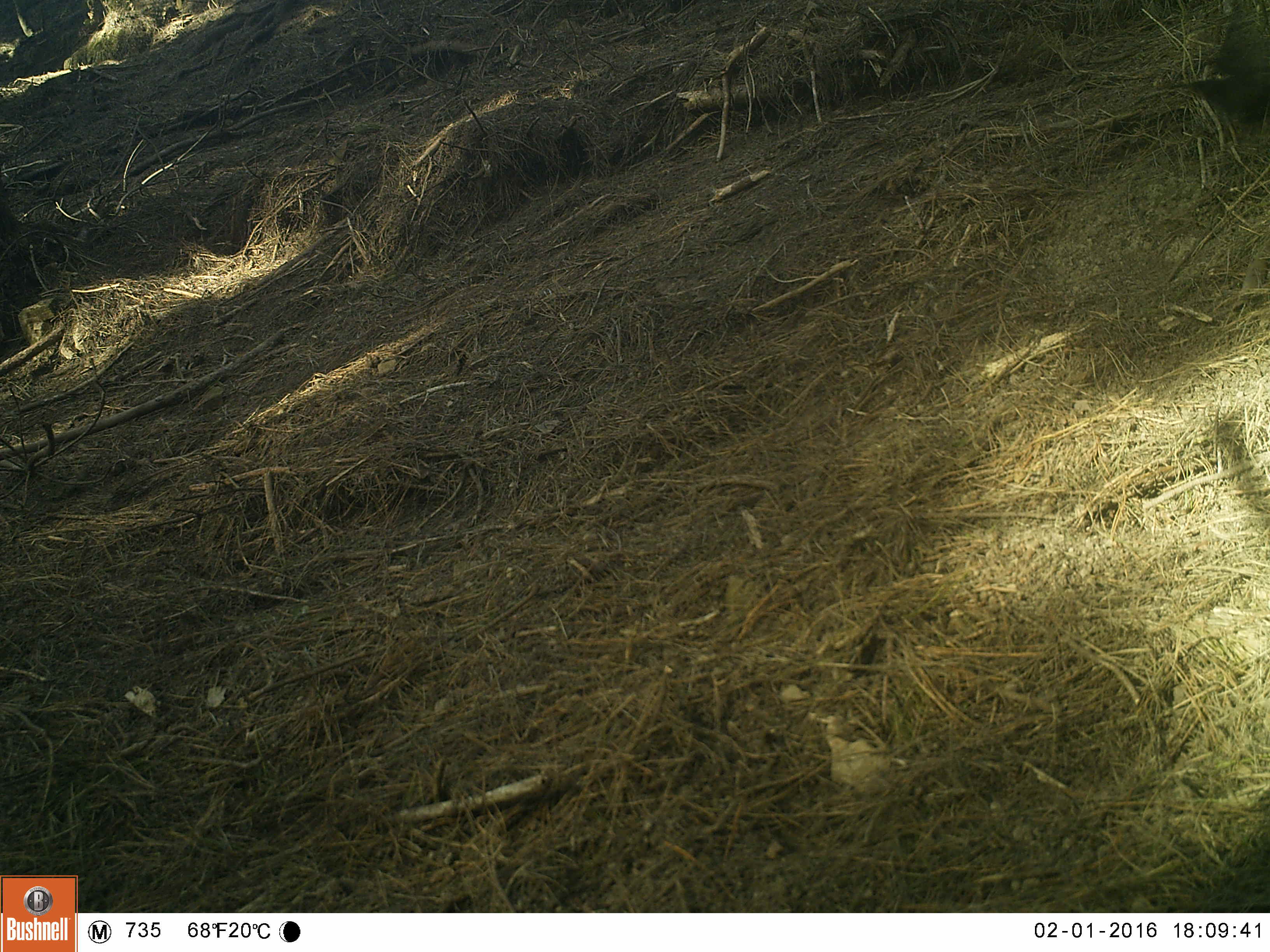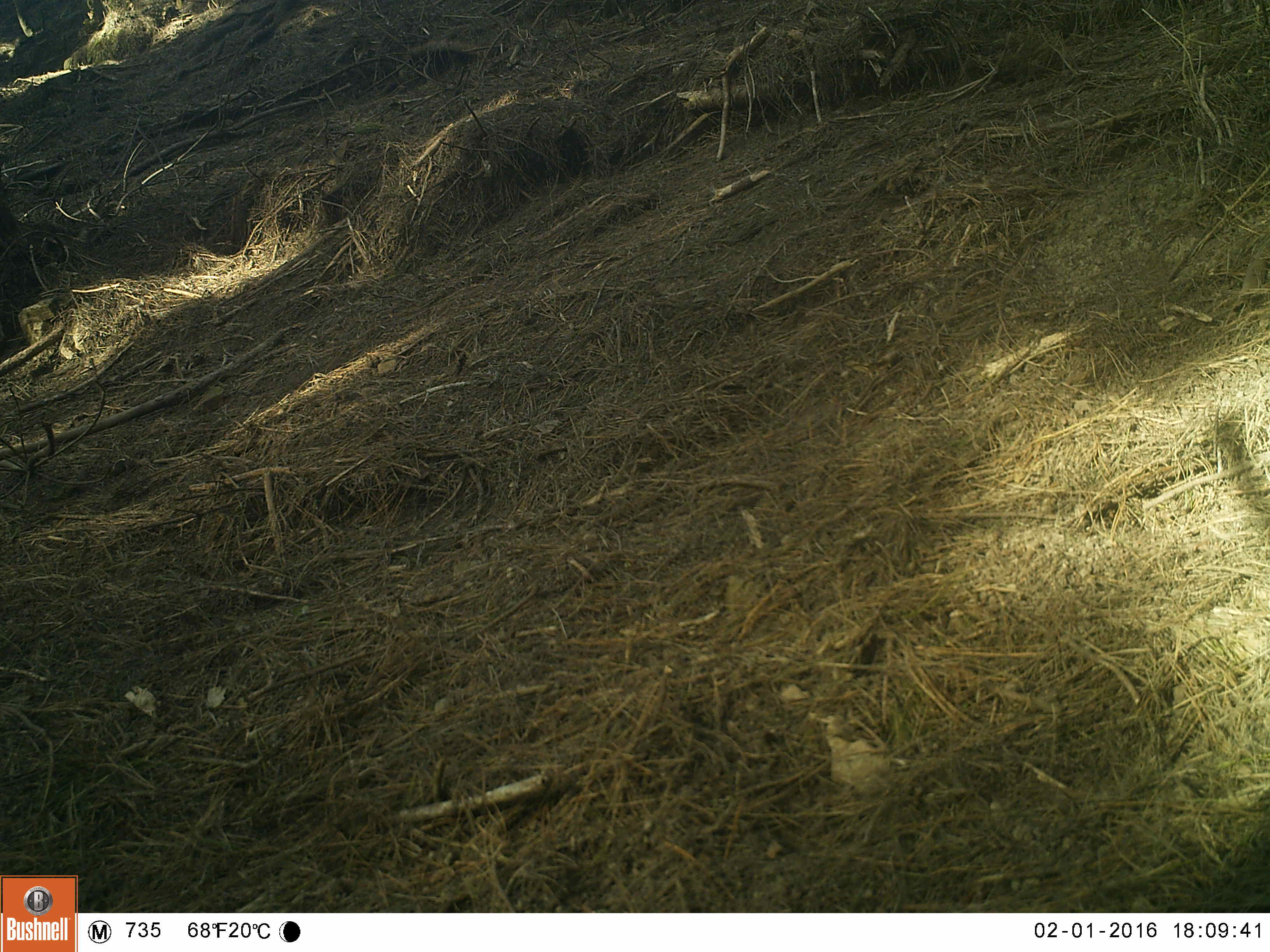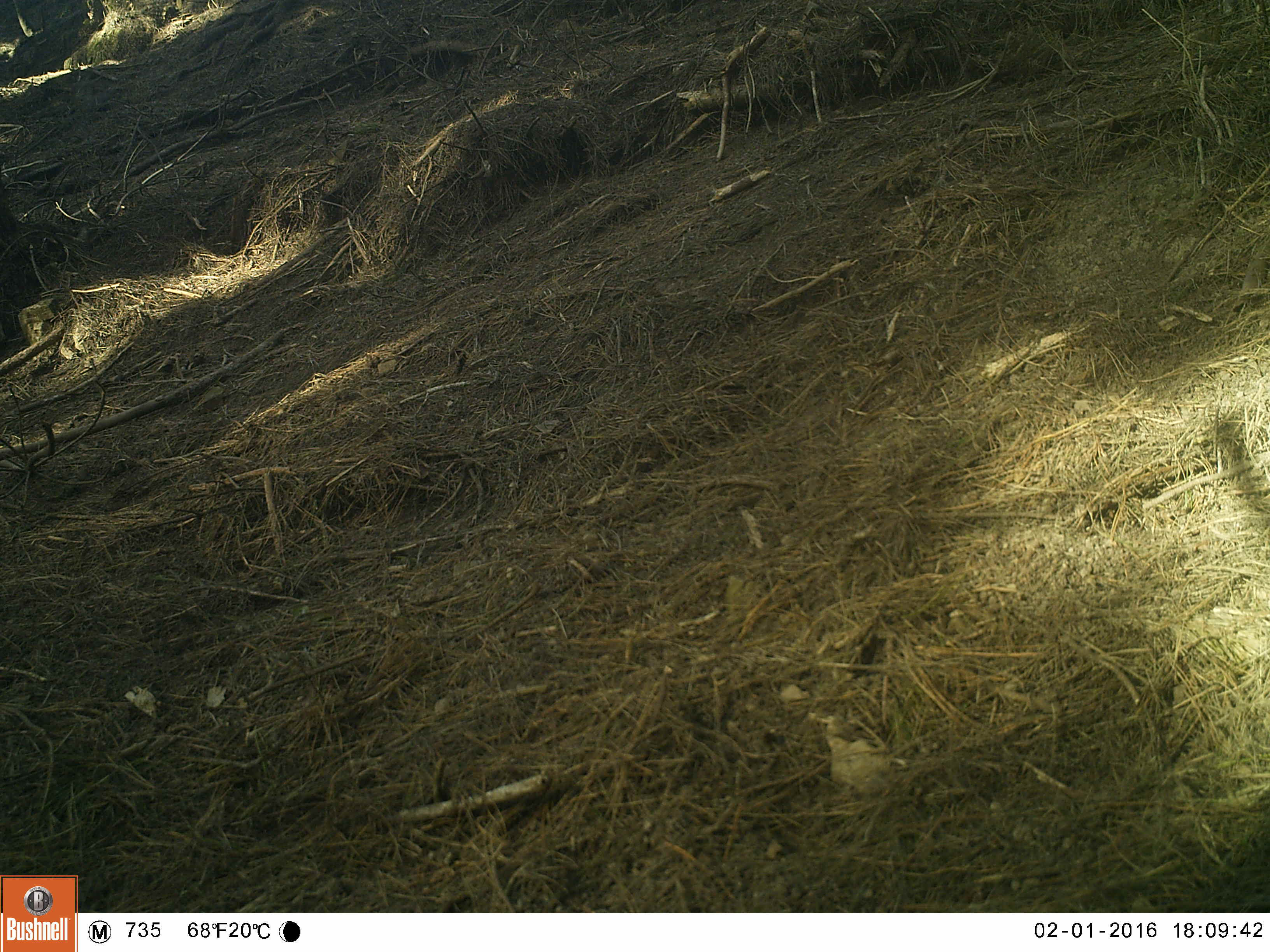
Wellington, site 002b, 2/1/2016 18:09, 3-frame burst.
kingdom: Animalia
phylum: Chordata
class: Aves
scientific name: Aves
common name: bird